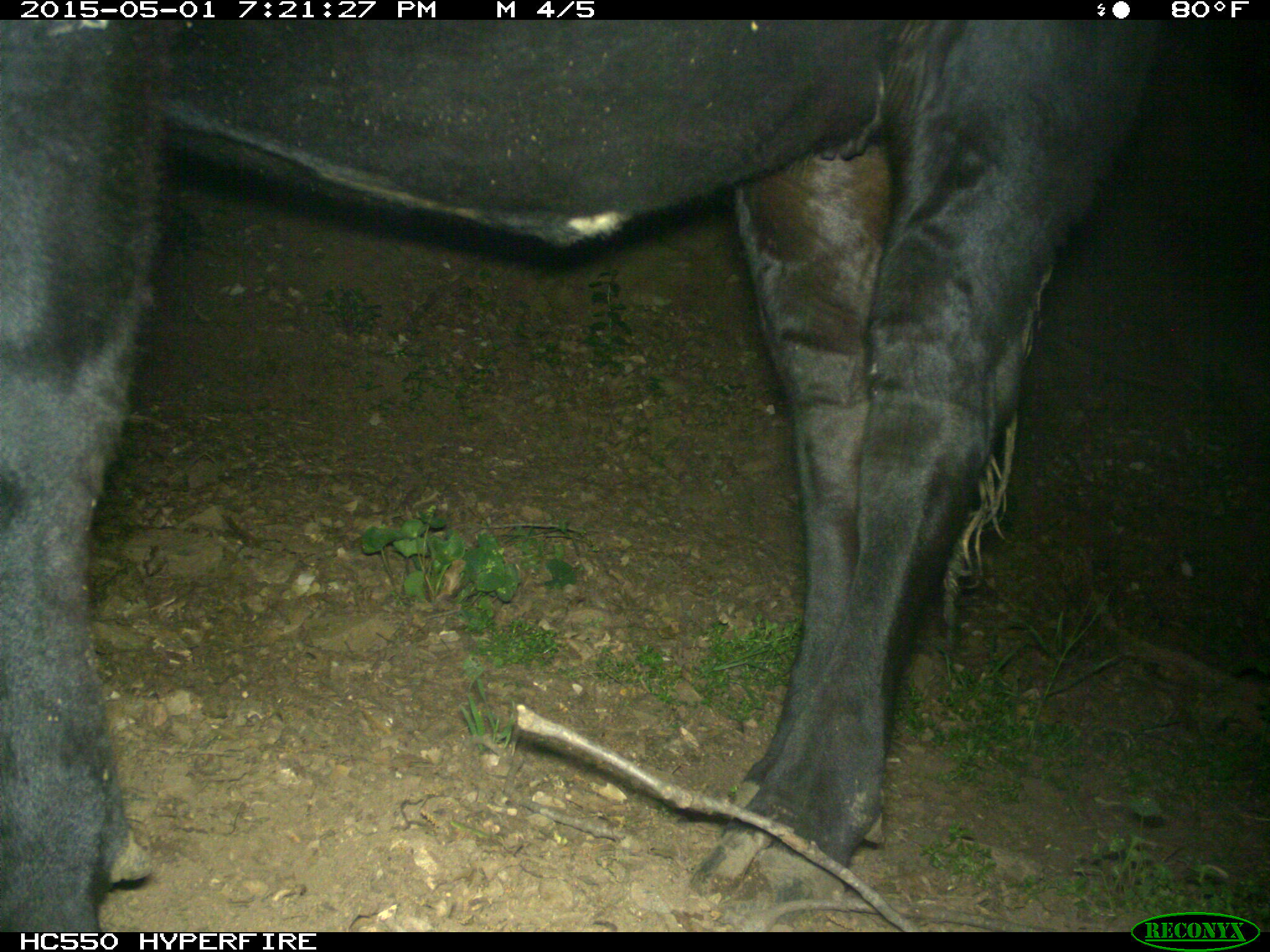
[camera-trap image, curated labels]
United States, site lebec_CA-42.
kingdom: Animalia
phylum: Chordata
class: Mammalia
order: Artiodactyla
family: Bovidae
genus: Bos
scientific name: Bos taurus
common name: domestic cow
Bos taurus (domestic cow).